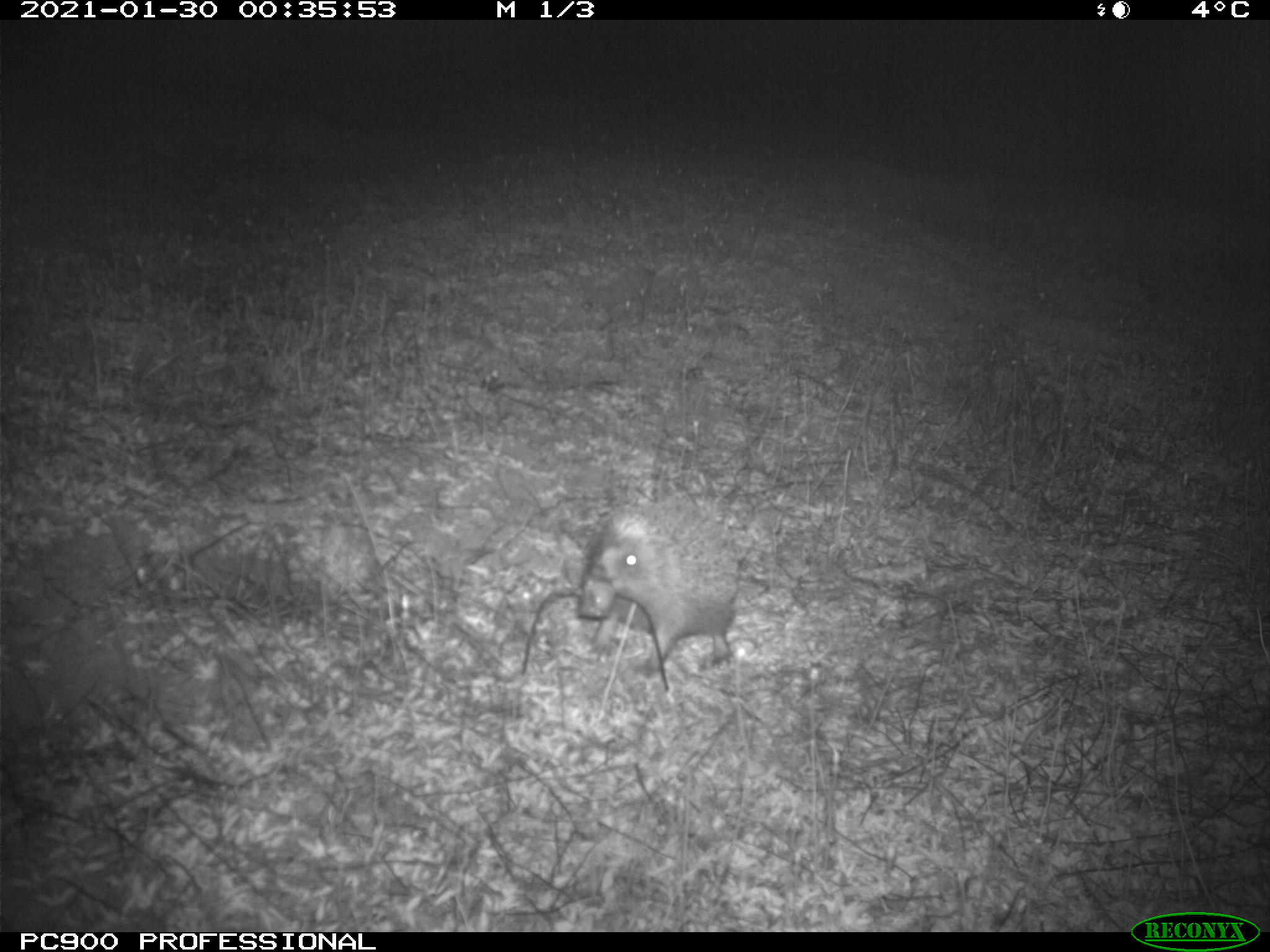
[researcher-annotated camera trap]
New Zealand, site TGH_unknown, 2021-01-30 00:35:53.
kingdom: Animalia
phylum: Chordata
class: Mammalia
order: Eulipotyphla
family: Erinaceidae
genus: Erinaceus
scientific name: Erinaceus europaeus europaeus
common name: european hedgehog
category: hedgehog